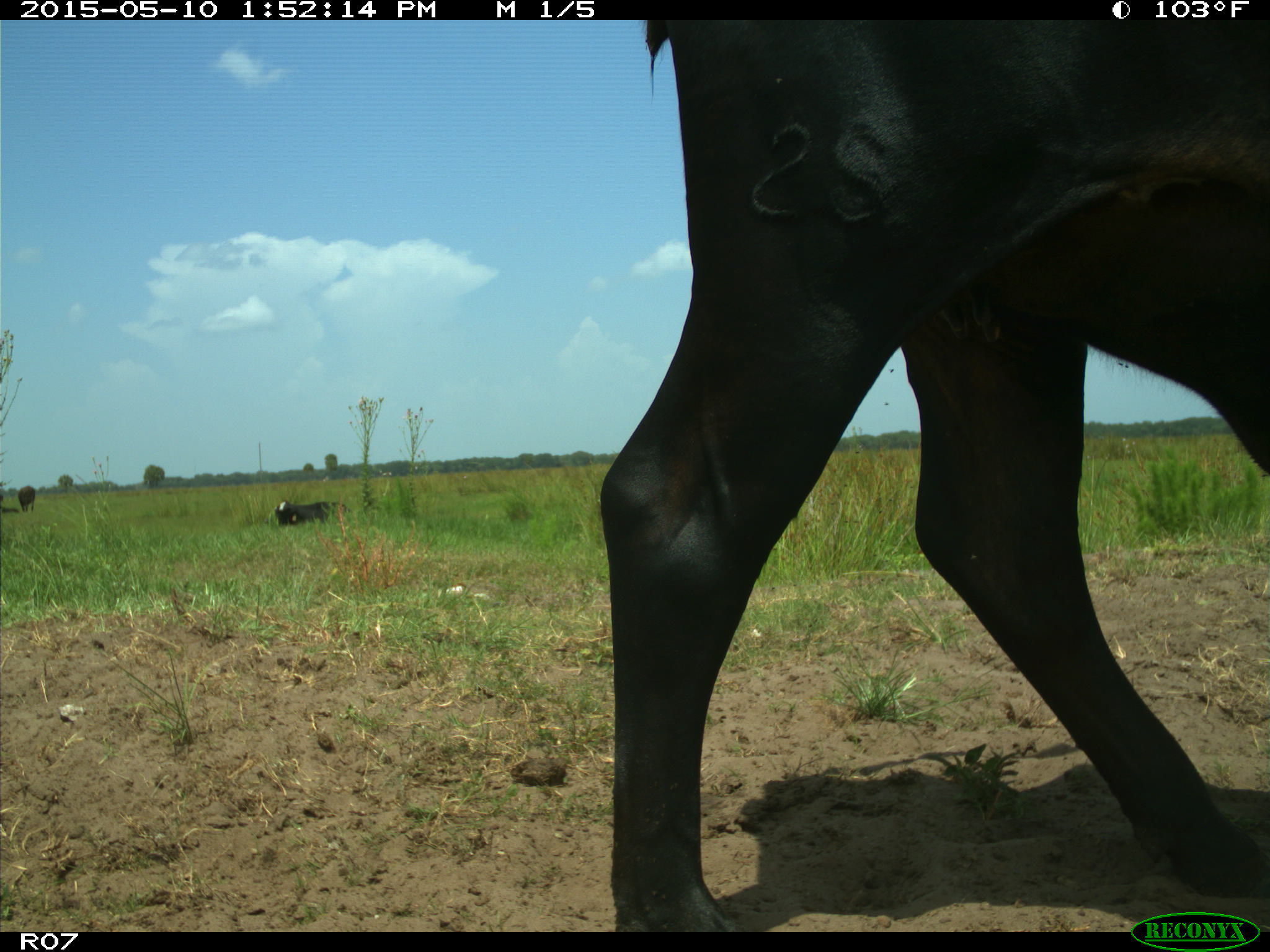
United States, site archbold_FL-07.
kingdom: Animalia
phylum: Chordata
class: Mammalia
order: Artiodactyla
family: Bovidae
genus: Bos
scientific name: Bos taurus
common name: domestic cow